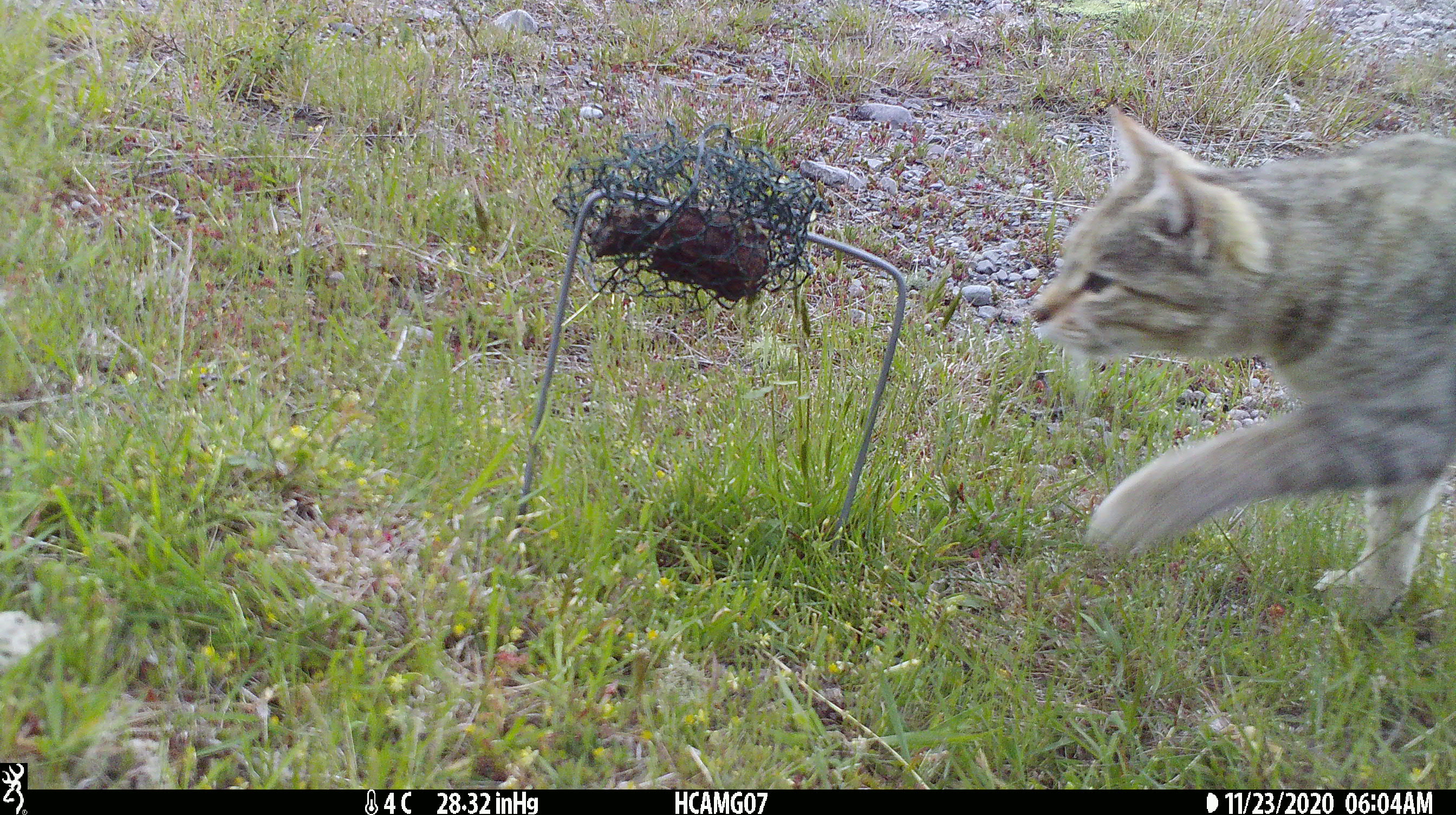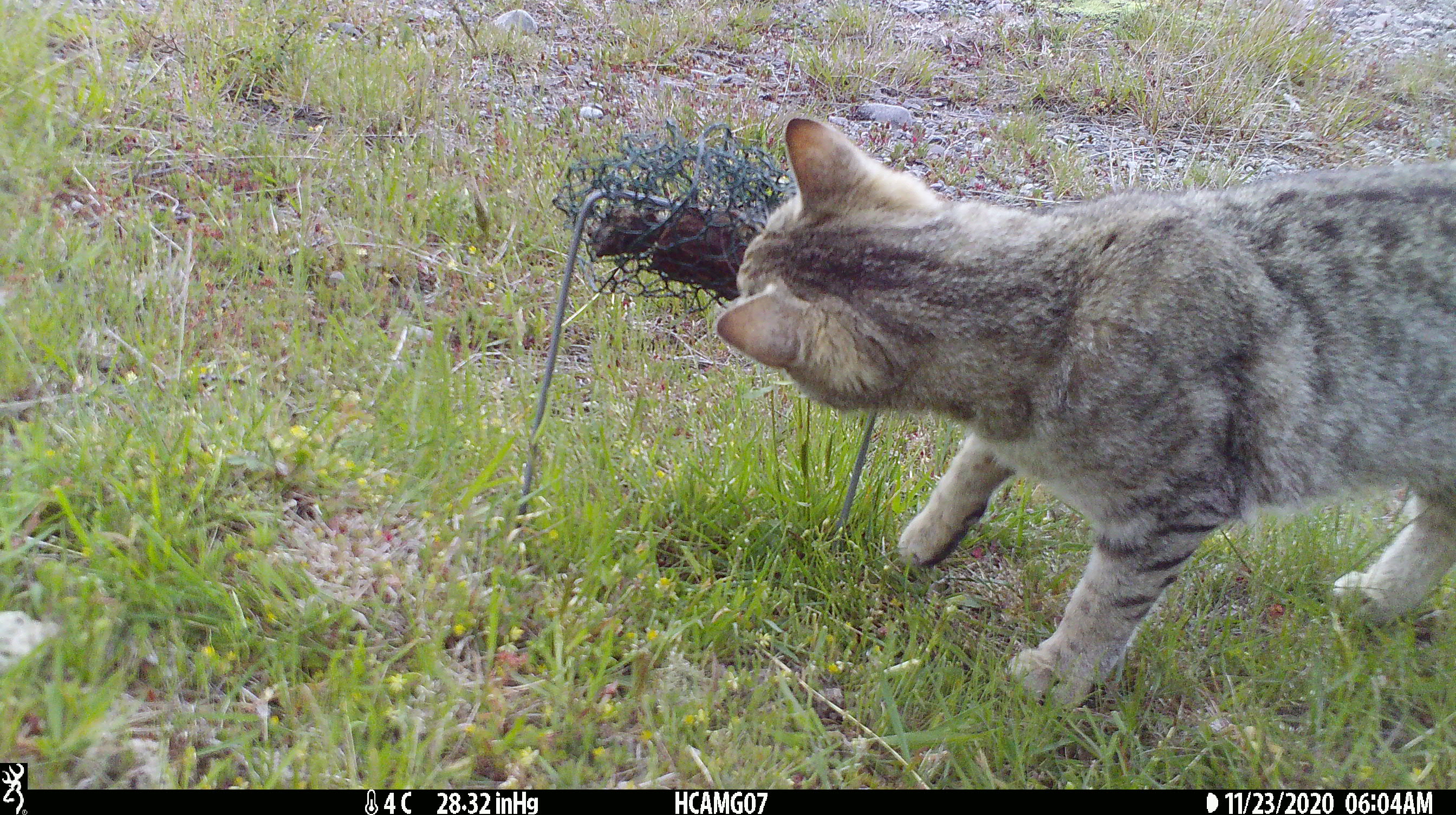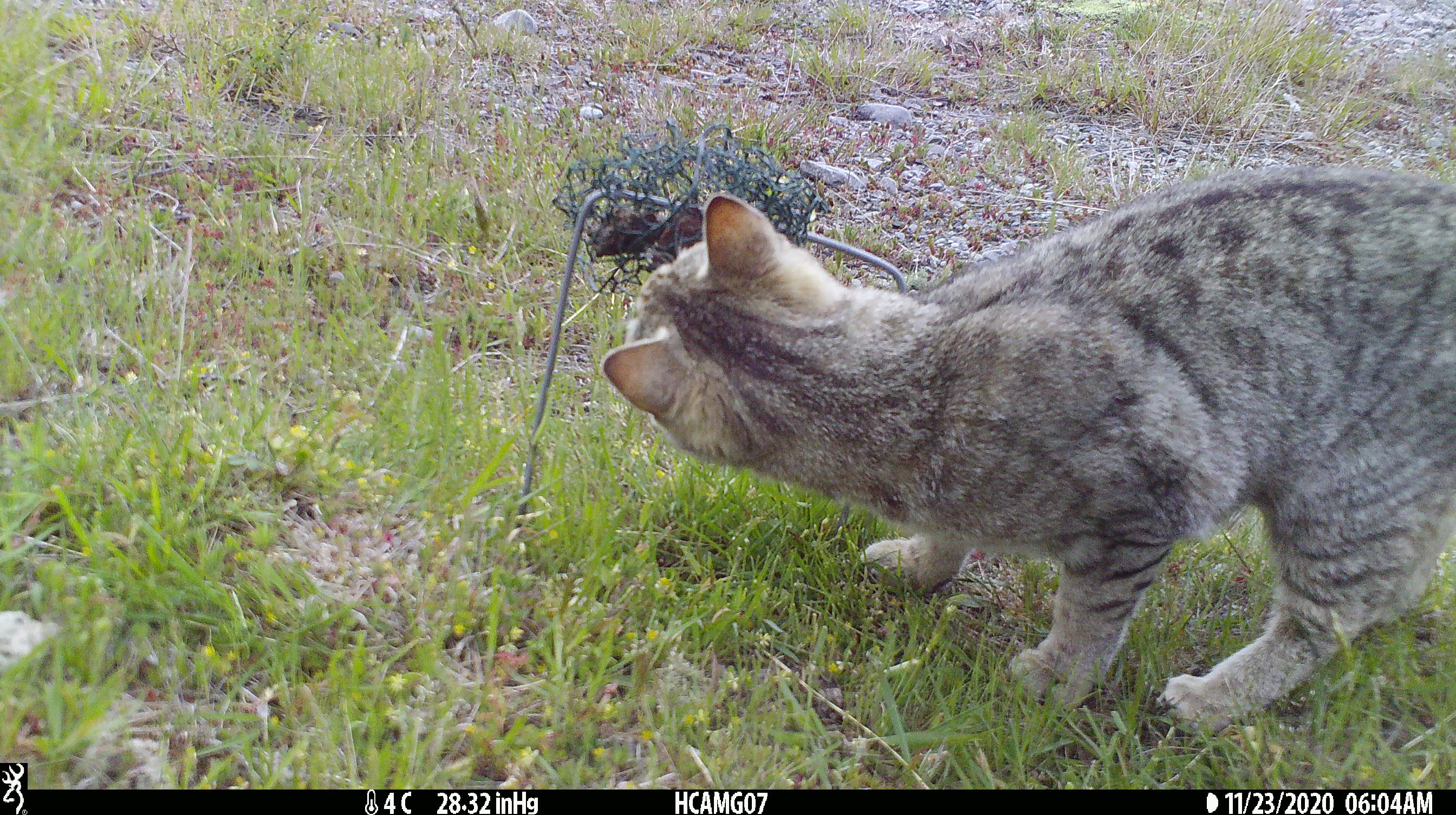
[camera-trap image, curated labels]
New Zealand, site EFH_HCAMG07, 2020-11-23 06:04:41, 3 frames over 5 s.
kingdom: Animalia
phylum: Chordata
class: Mammalia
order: Carnivora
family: Felidae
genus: Felis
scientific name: Felis catus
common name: domestic cat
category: cat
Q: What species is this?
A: Cat (domestic cat) (Felis catus).